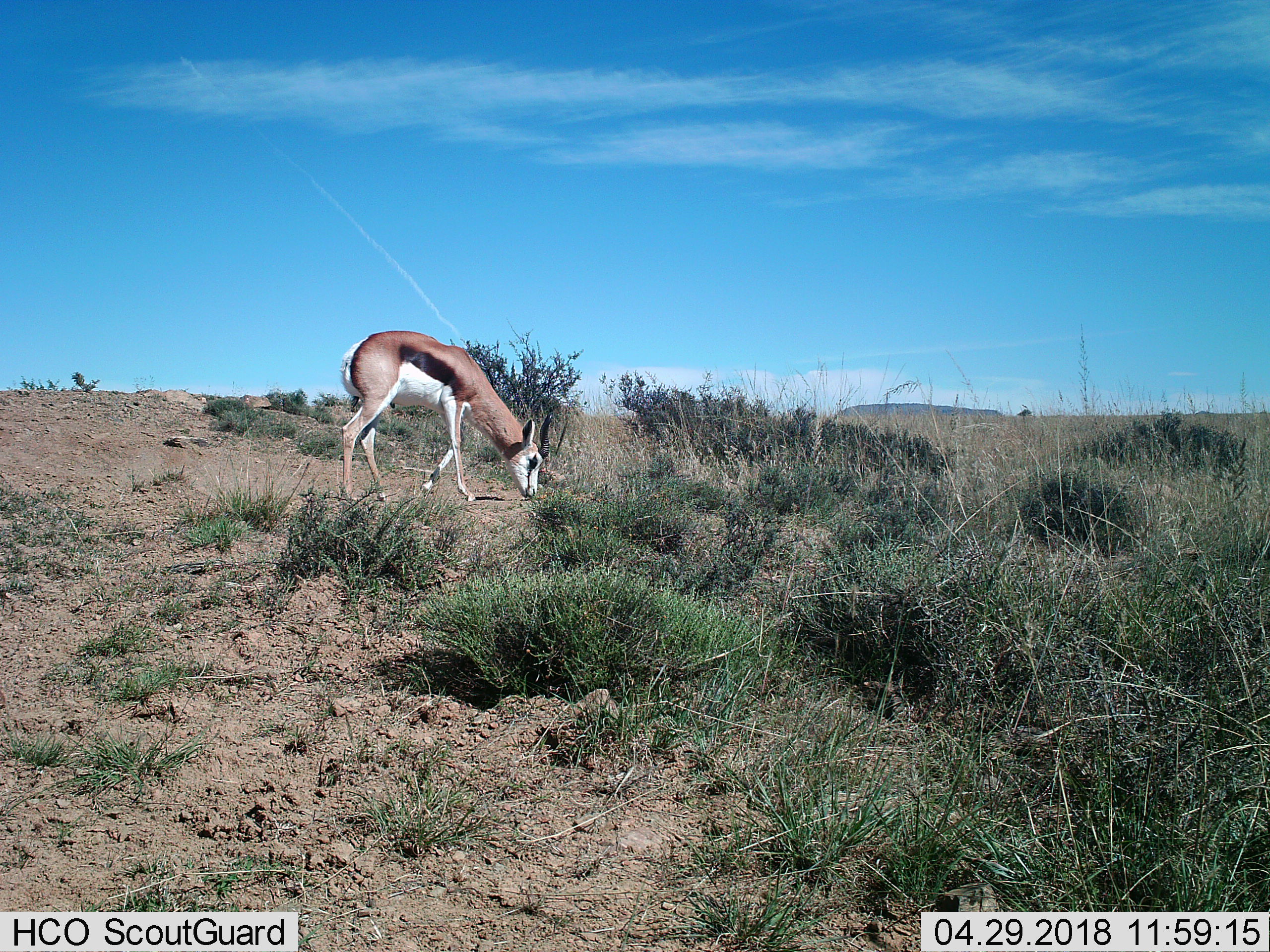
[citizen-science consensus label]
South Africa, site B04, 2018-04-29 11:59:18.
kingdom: Animalia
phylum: Chordata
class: Mammalia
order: Artiodactyla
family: Bovidae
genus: Antidorcas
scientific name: Antidorcas marsupialis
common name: springbok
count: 1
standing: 0%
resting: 0%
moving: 33%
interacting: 0%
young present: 0%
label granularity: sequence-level